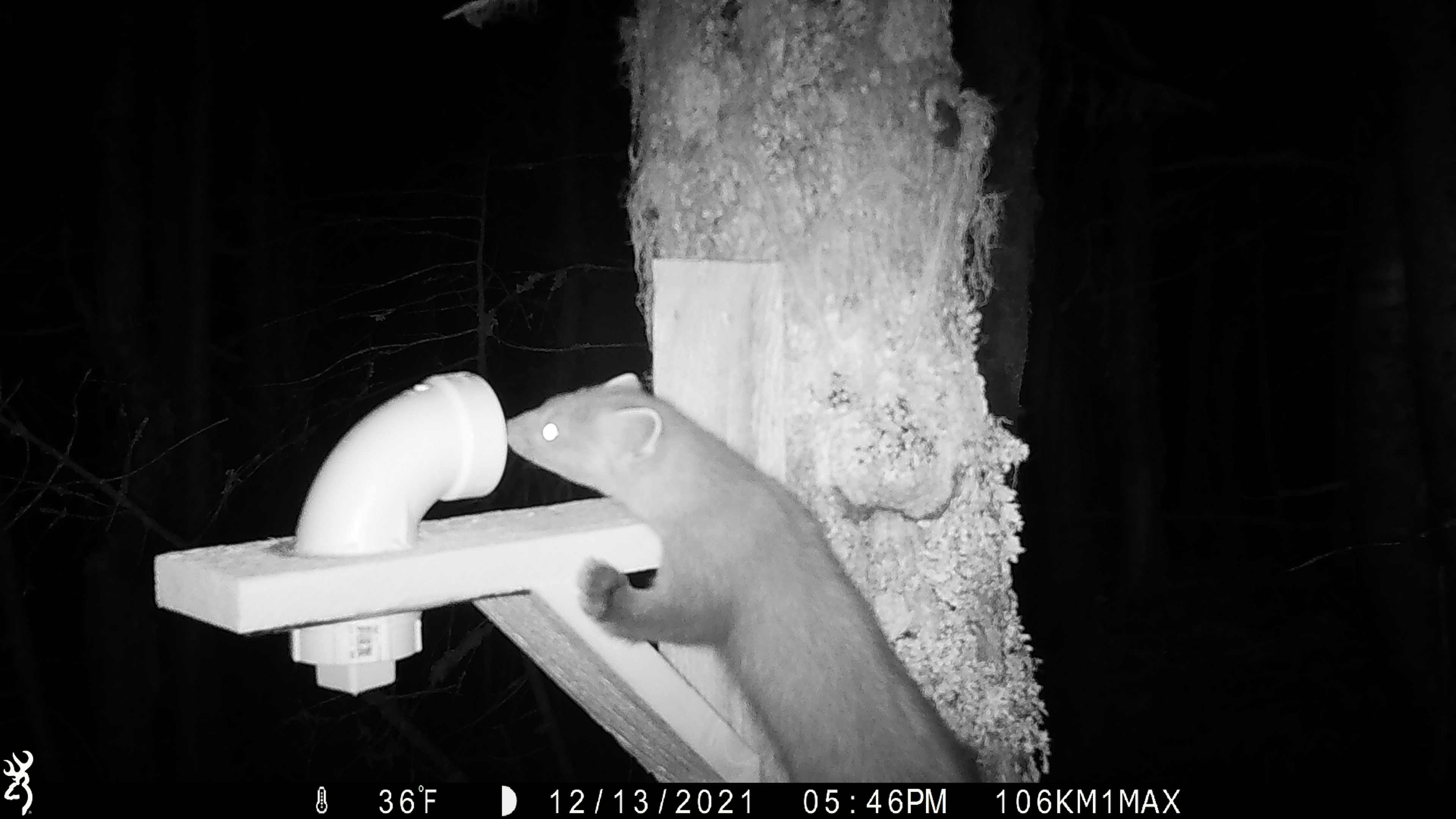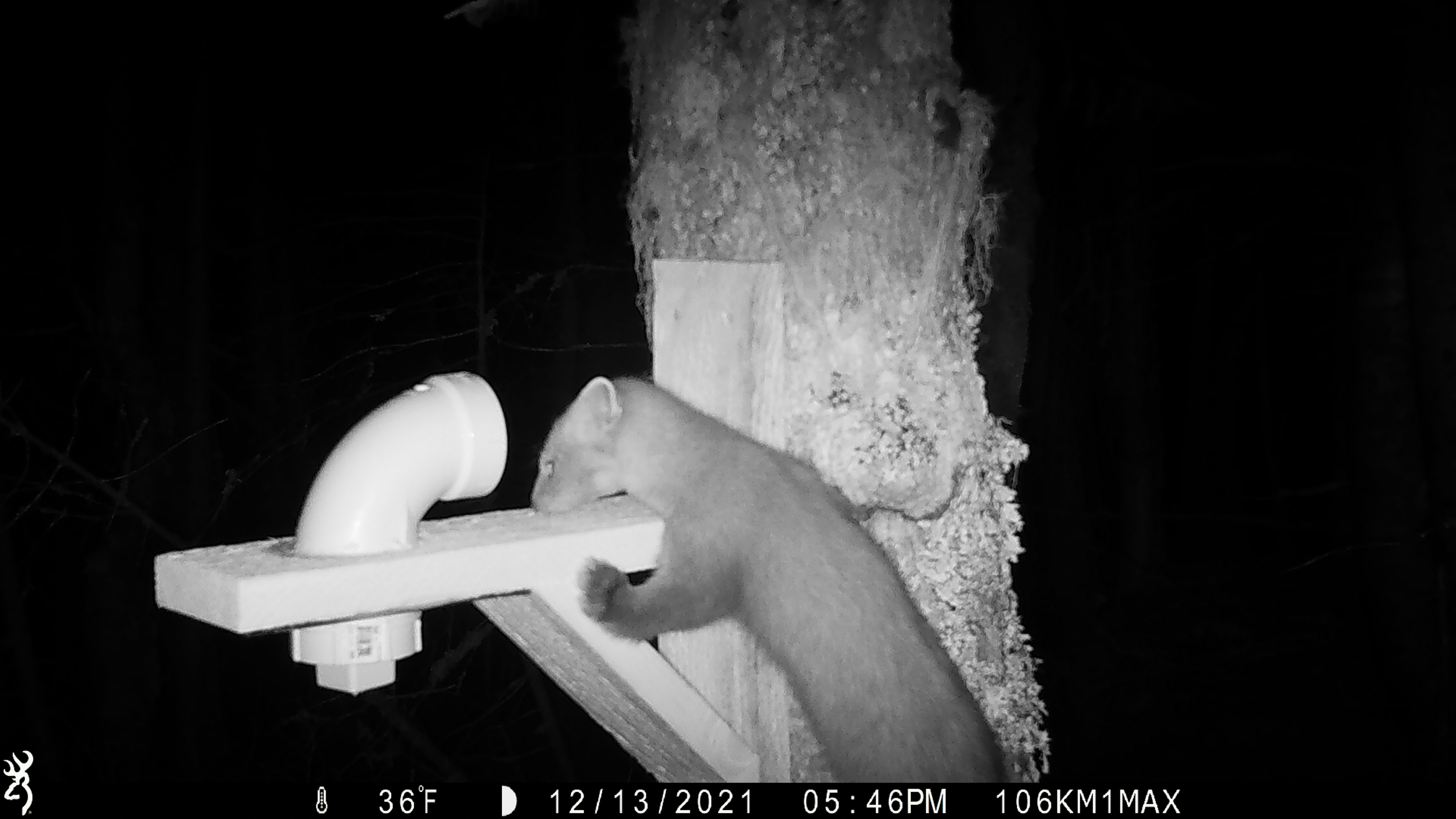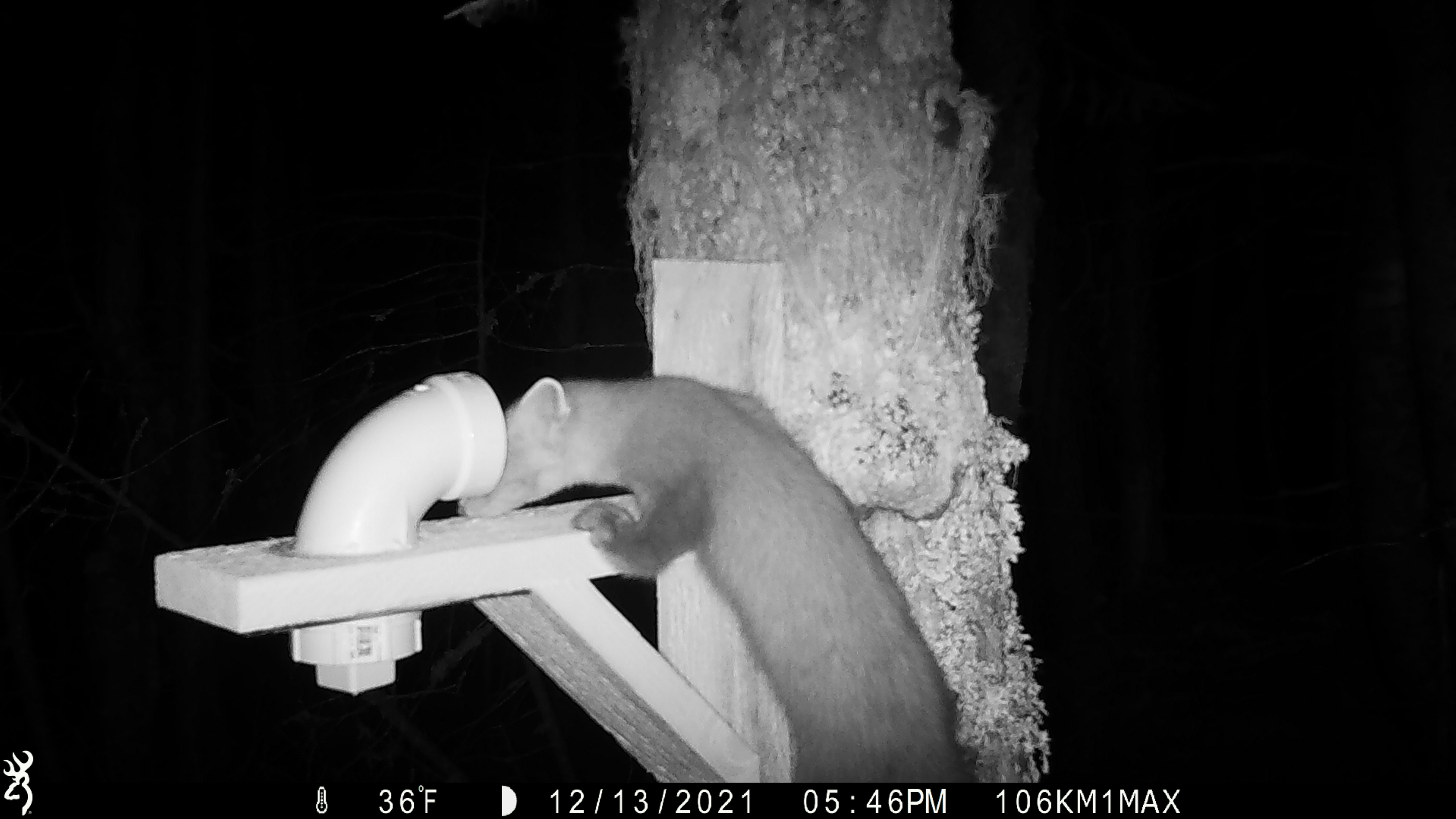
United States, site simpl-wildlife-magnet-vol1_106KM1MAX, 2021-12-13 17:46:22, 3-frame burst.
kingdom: Animalia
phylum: Chordata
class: Mammalia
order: Carnivora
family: Mustelidae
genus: Martes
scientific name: Martes americana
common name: american marten